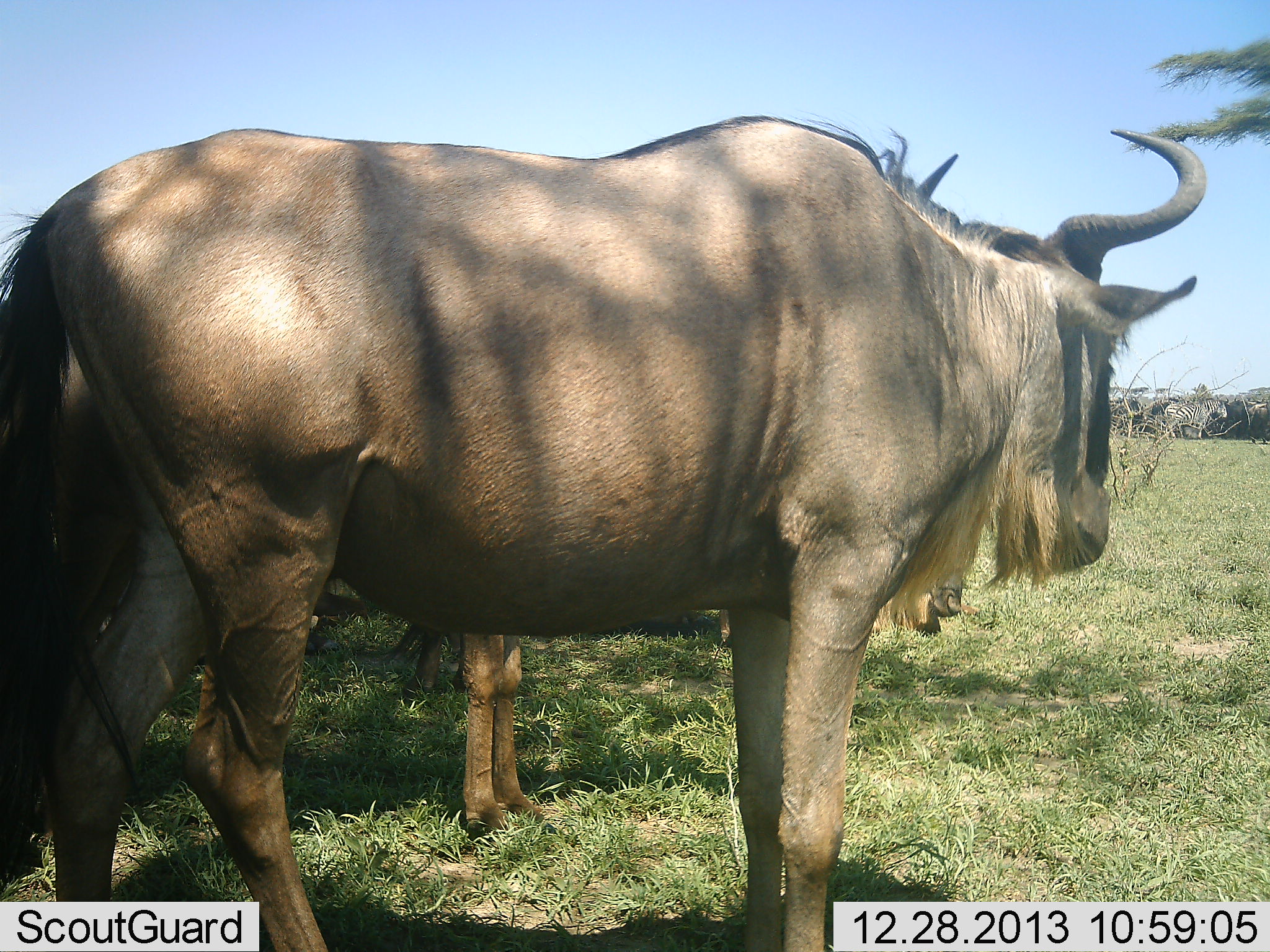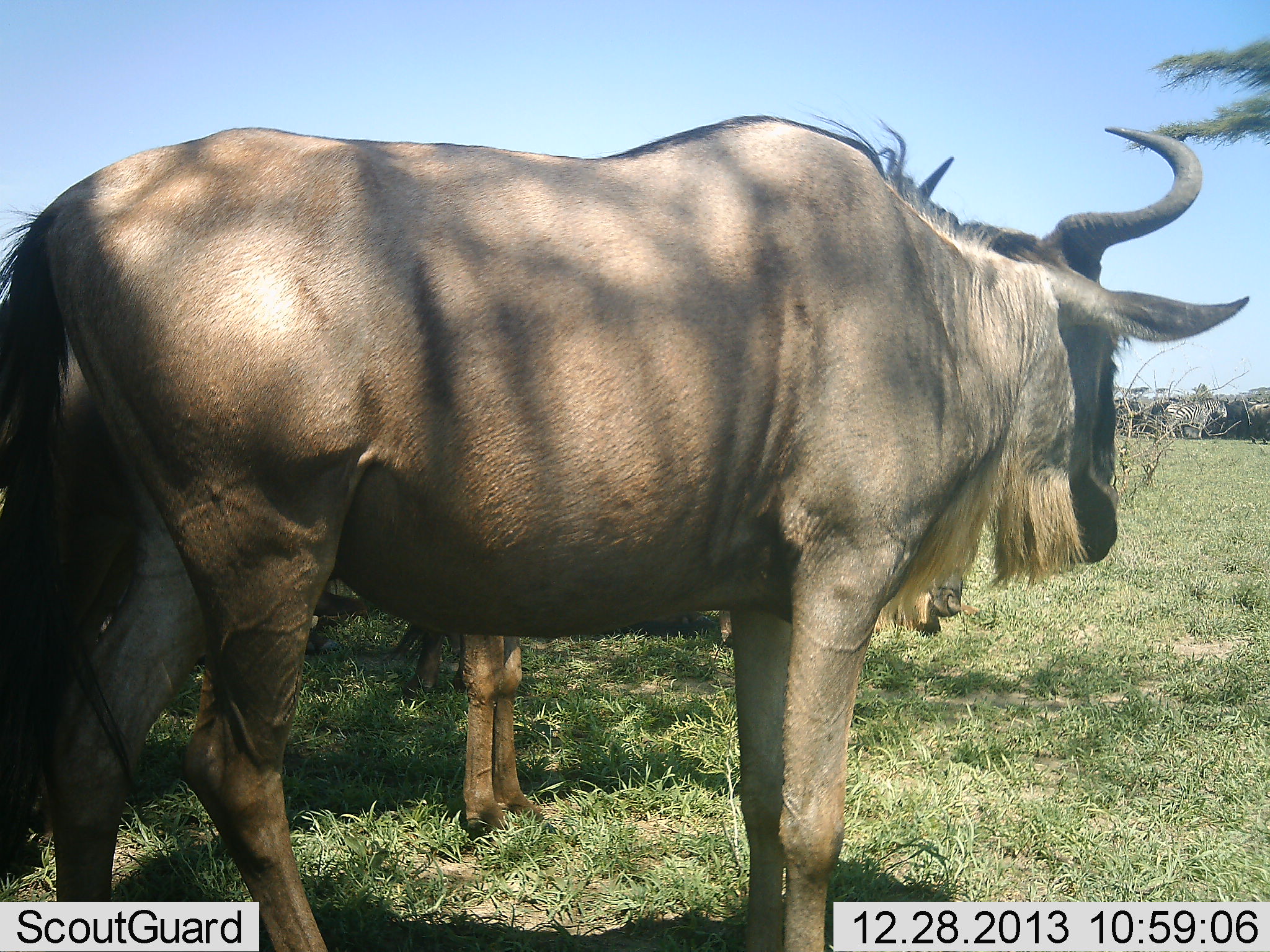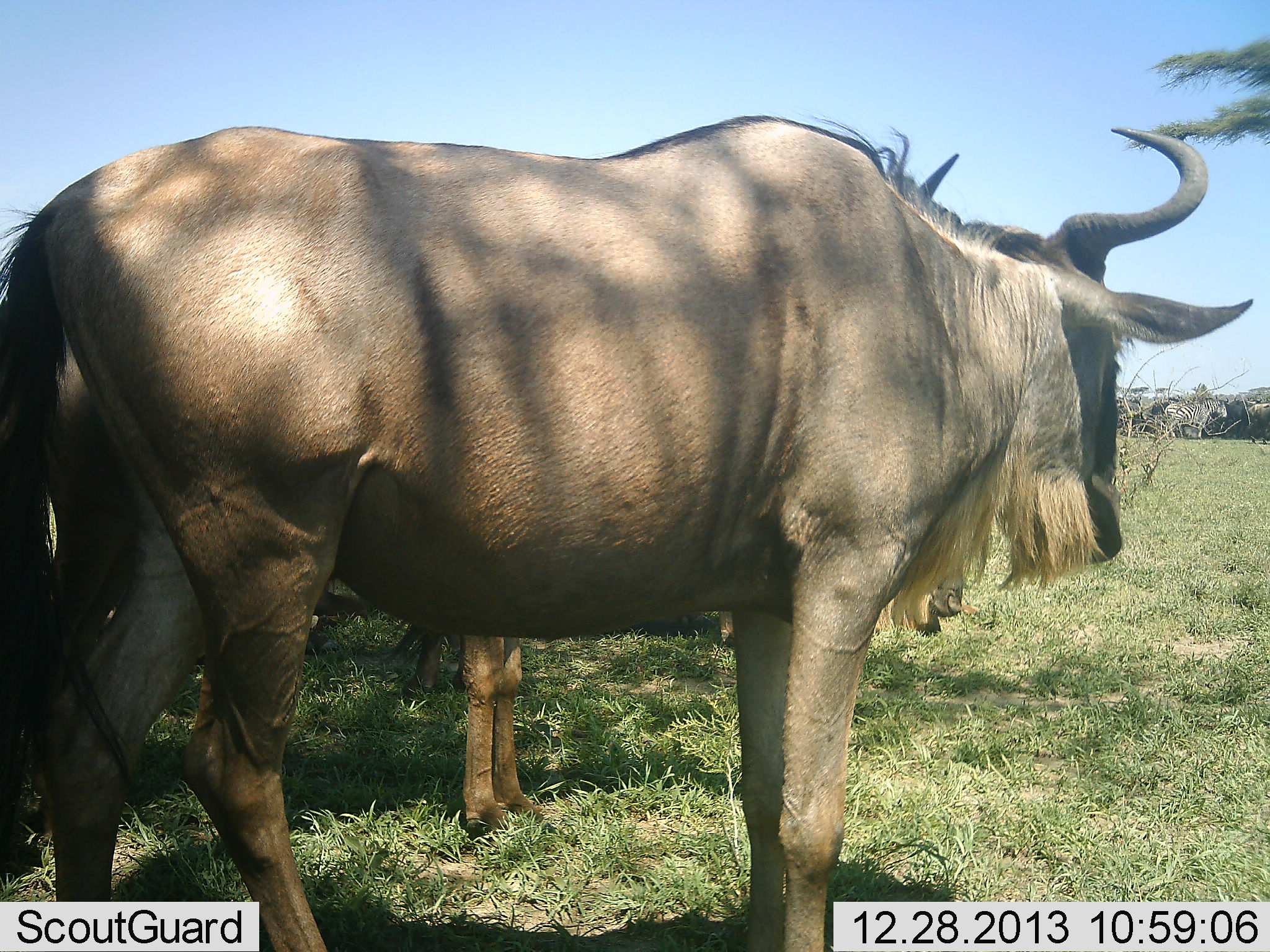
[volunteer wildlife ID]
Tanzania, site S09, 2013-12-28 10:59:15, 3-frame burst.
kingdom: Animalia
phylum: Chordata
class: Mammalia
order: Artiodactyla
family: Bovidae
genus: Connochaetes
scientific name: Connochaetes taurinus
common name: blue wildebeest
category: wildebeest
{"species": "wildebeest (blue wildebeest) (Connochaetes taurinus)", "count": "2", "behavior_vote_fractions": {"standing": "97%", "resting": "8%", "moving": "0%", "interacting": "3%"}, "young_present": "11%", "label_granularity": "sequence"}